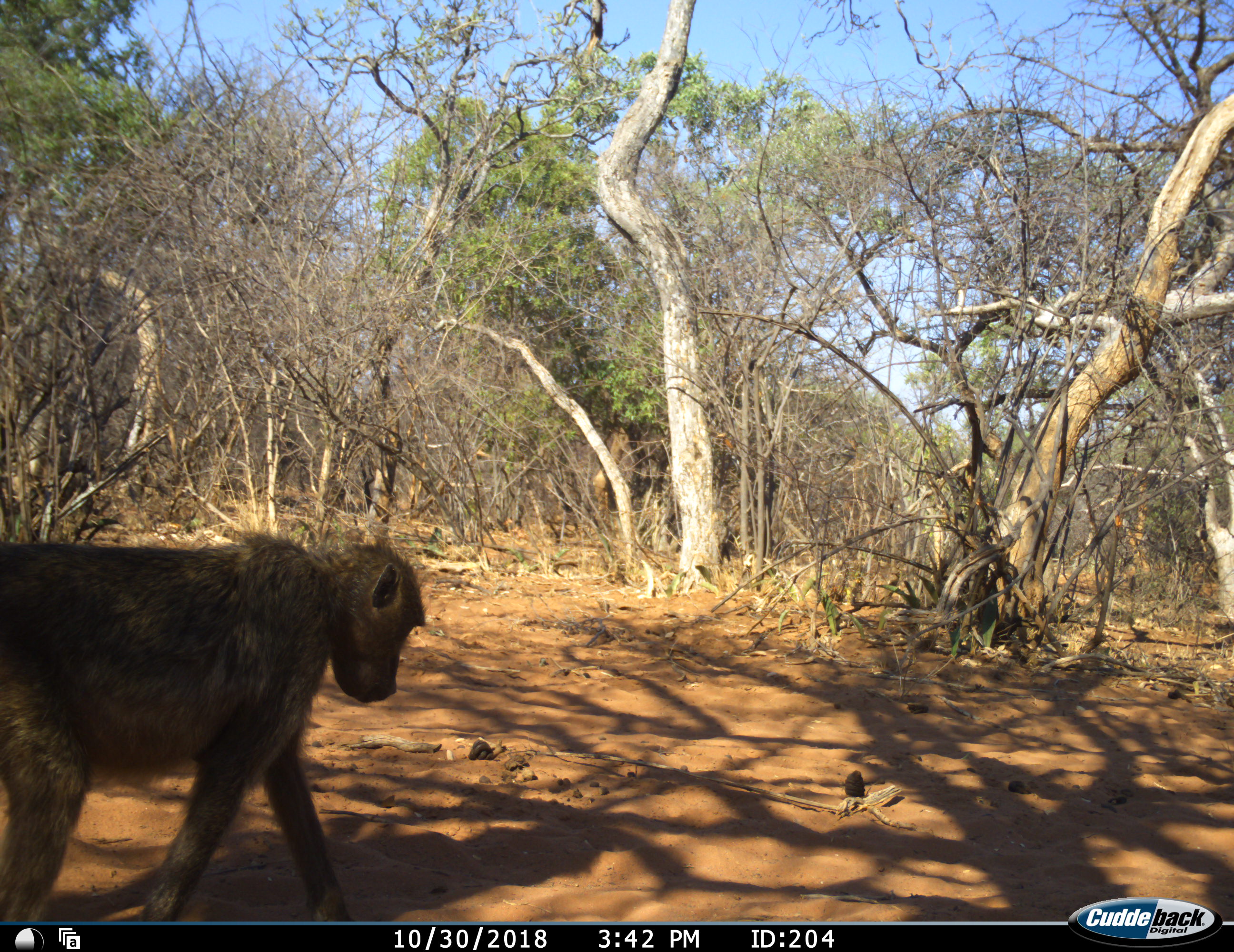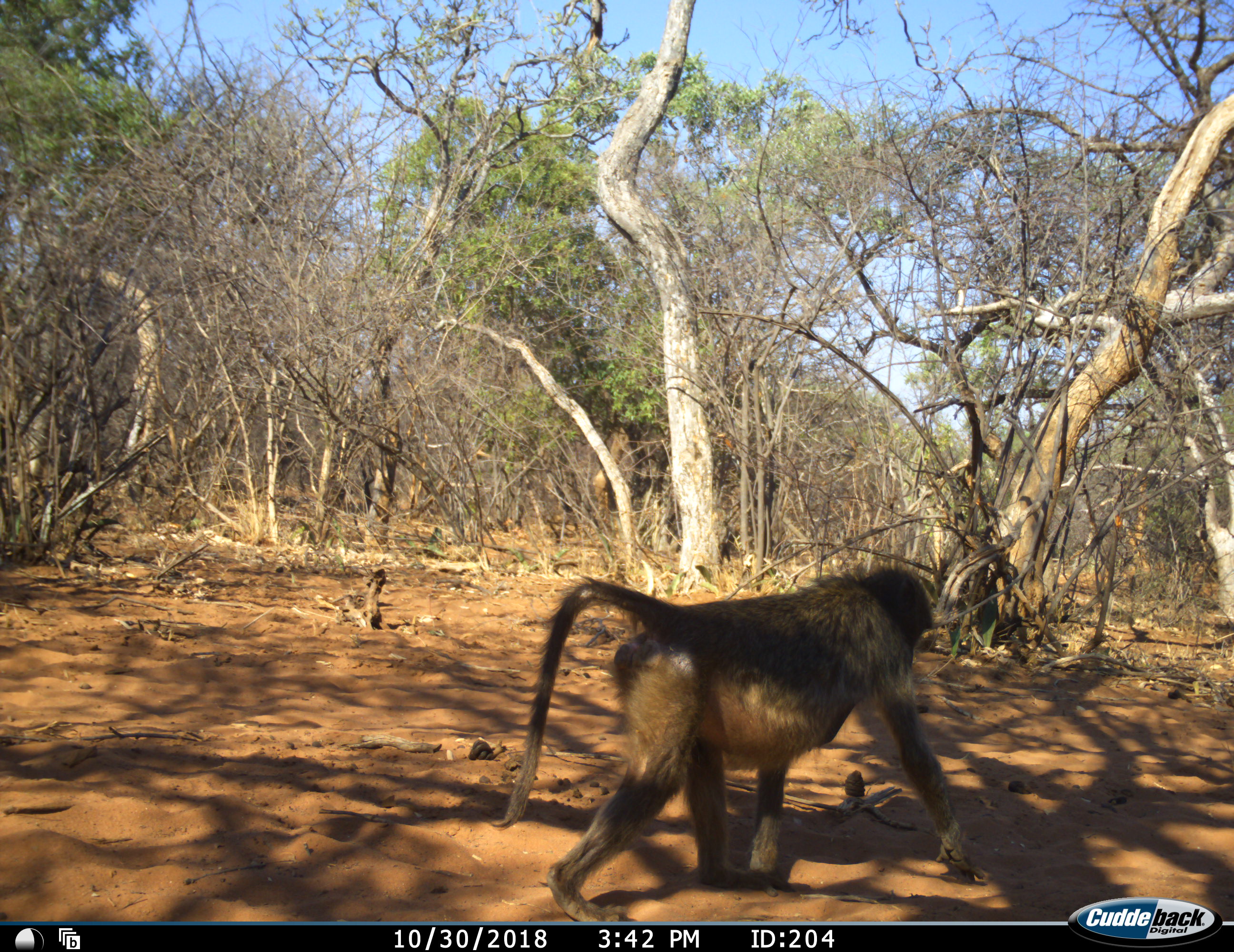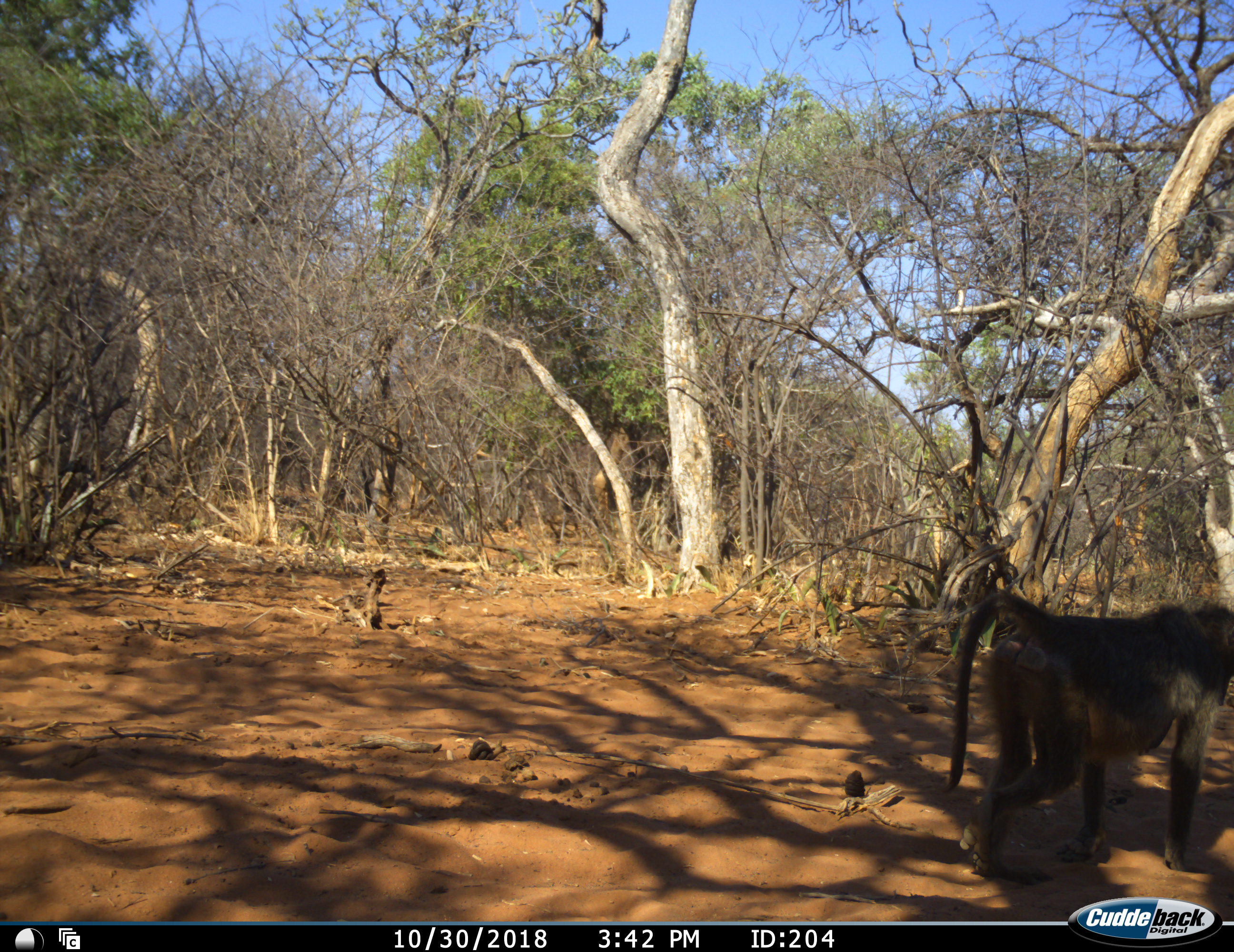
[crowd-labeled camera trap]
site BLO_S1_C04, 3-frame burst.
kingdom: Animalia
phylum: Chordata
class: Mammalia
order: Primates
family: Cercopithecidae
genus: Papio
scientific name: Papio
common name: baboon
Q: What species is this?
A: Baboon (Papio).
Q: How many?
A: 1.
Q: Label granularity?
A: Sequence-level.